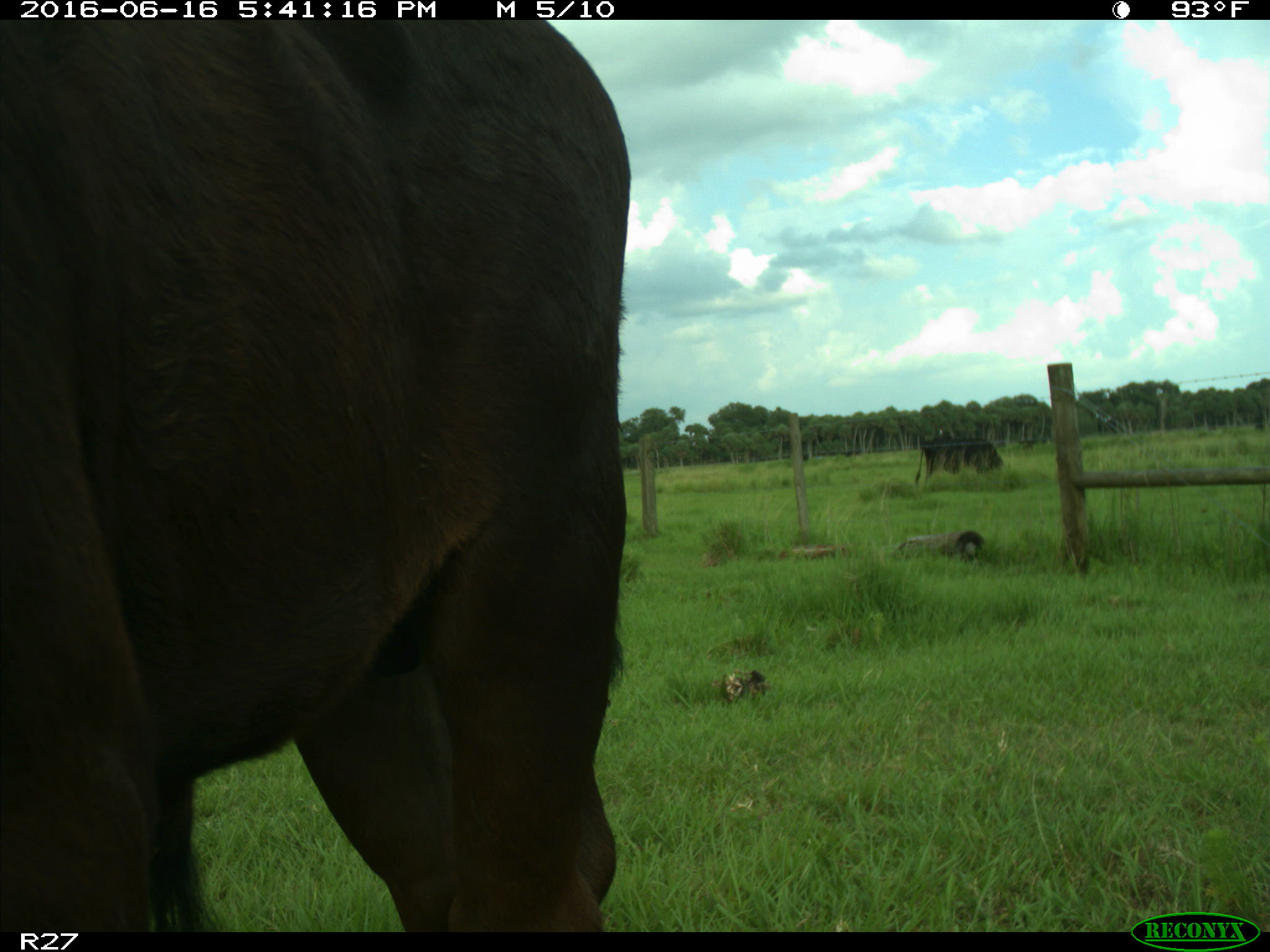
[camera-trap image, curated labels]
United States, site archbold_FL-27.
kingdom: Animalia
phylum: Chordata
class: Mammalia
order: Artiodactyla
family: Bovidae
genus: Bos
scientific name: Bos taurus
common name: domestic cow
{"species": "Bos taurus (domestic cow)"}